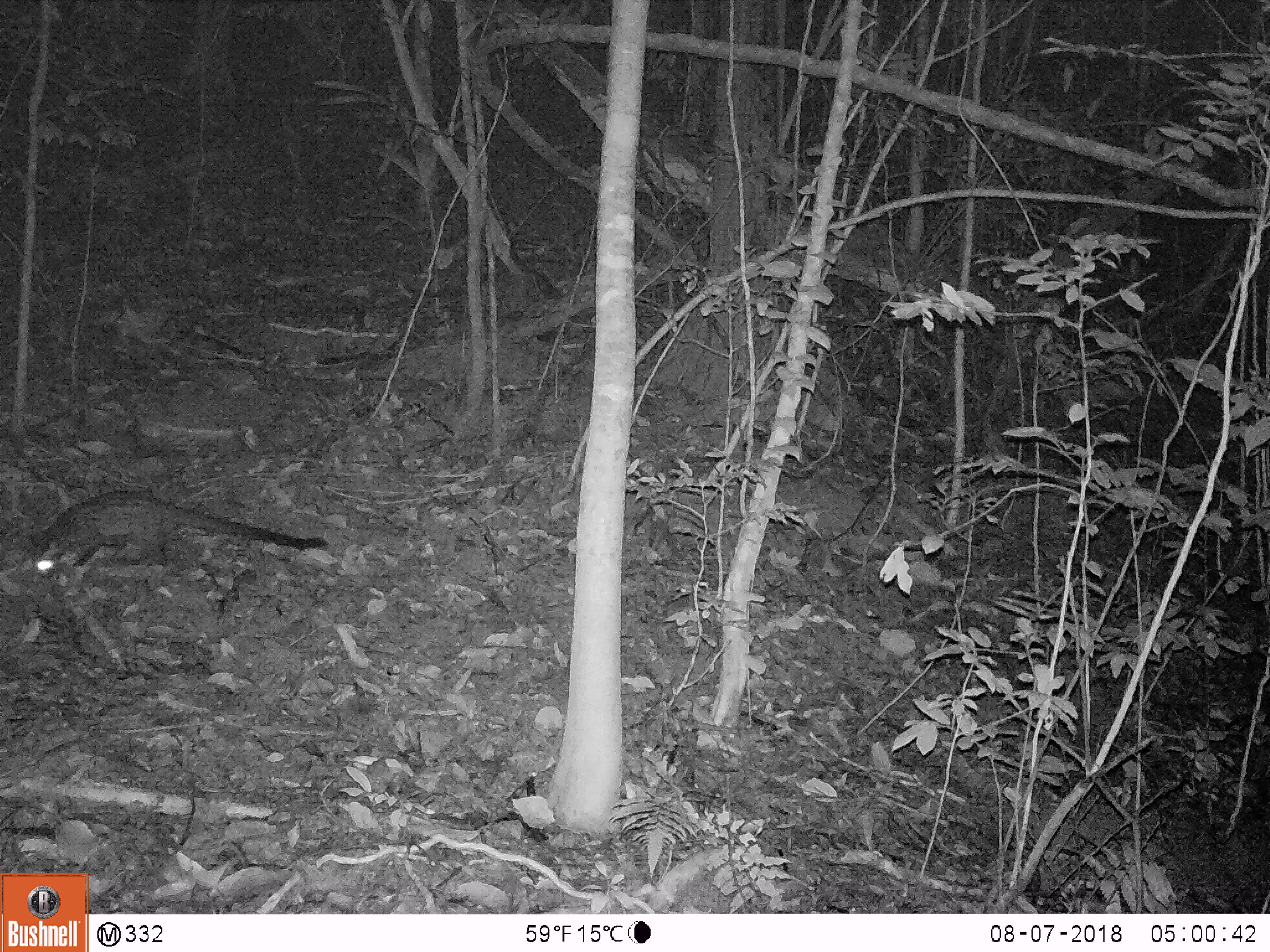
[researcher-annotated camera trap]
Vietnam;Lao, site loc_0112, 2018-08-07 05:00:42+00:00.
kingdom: Animalia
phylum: Chordata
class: Mammalia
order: Carnivora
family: Viverridae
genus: Paradoxurus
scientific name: Paradoxurus hermaphroditus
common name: common palm civet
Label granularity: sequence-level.